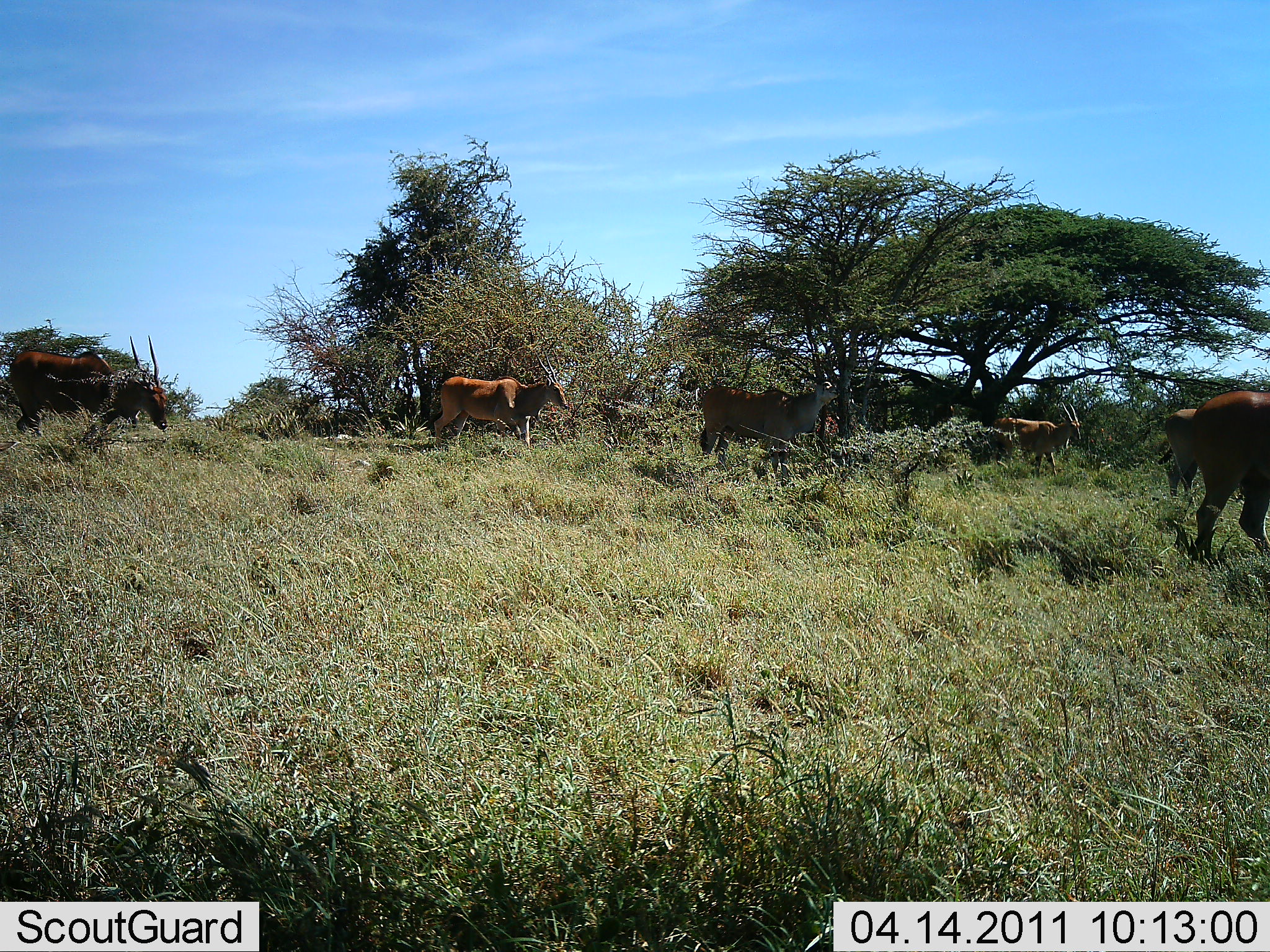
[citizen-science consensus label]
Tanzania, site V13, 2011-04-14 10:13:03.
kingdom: Animalia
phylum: Chordata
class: Mammalia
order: Artiodactyla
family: Bovidae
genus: Tragelaphus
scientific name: Tragelaphus oryx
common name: eland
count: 6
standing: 57%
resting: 0%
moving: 71%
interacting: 0%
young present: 0%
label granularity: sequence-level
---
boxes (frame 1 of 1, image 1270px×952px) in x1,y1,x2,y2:
animal: 1158,388,1270,563; 7,333,169,440; 697,381,841,478; 431,350,570,449; 988,401,1083,478; 1157,408,1211,523